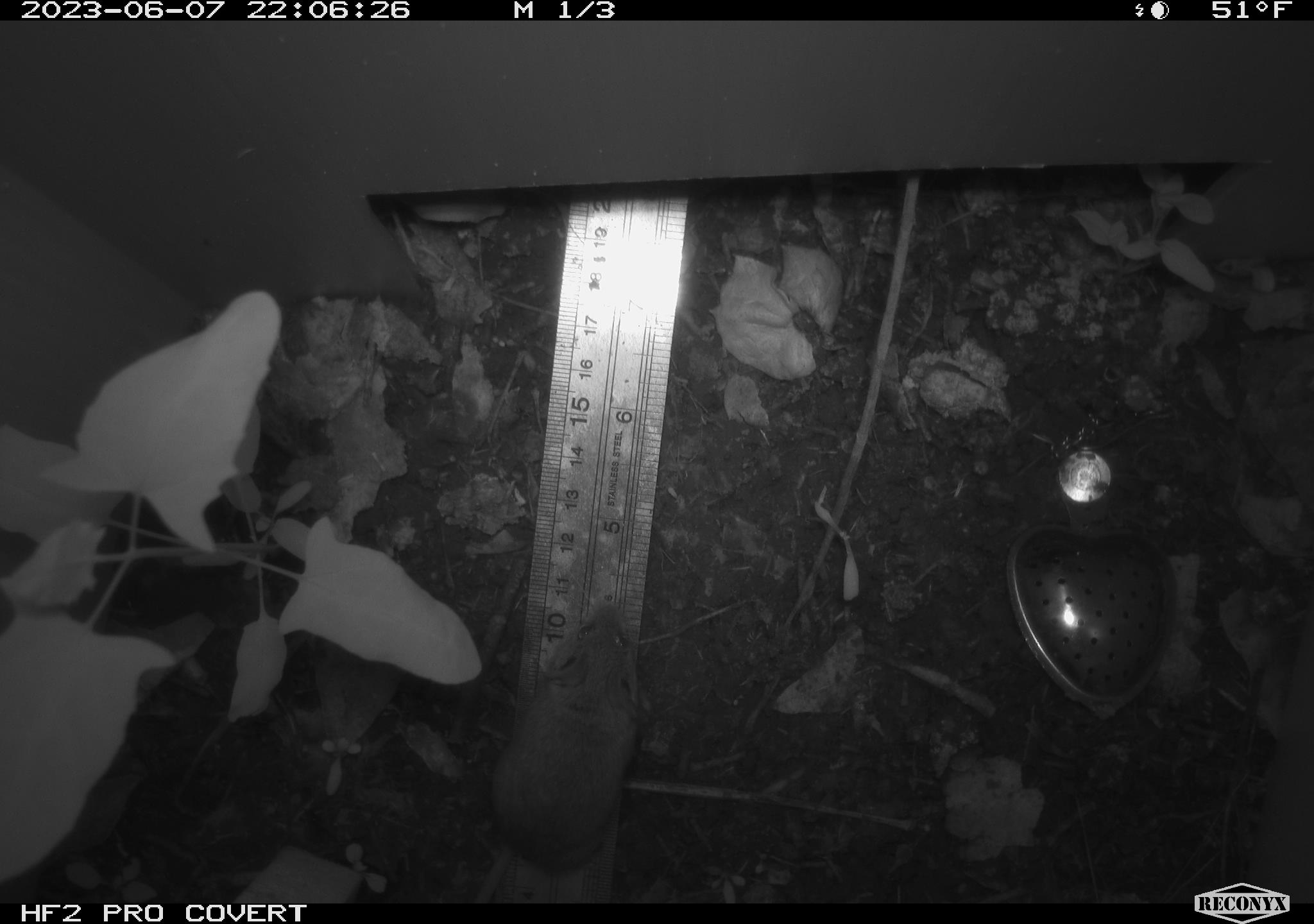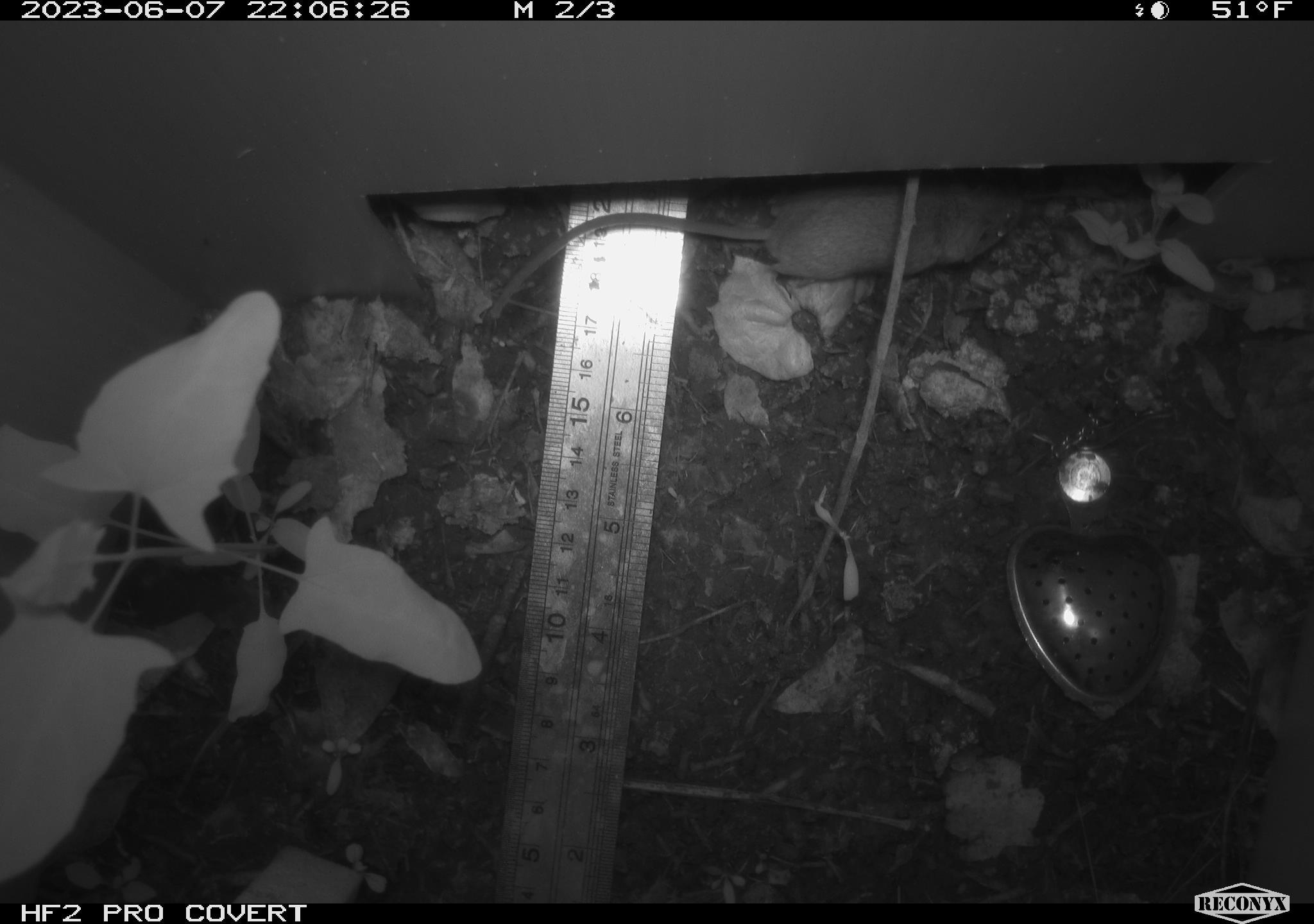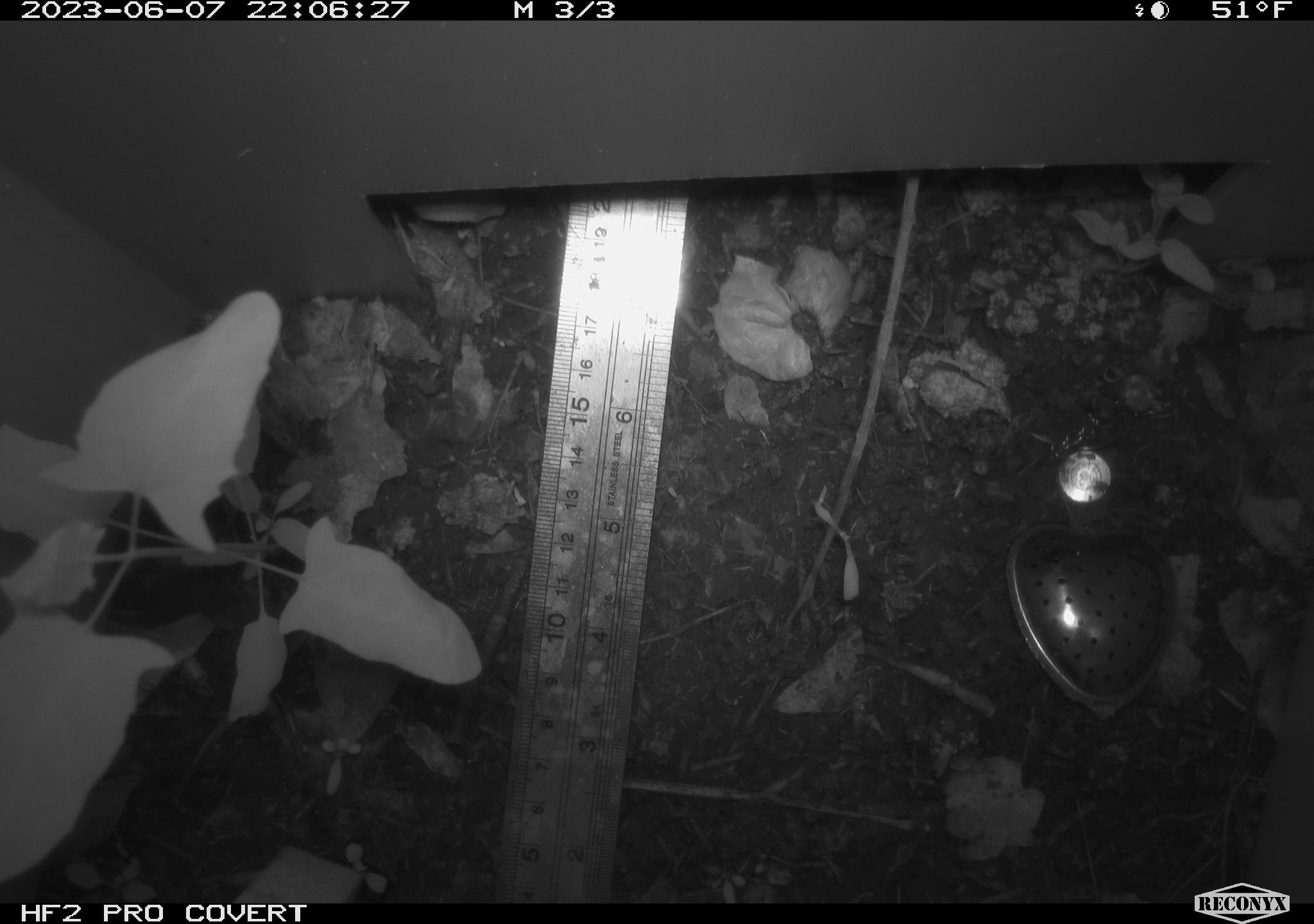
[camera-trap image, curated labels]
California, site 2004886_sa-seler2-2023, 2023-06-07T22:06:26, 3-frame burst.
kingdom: Animalia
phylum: Chordata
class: Mammalia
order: Rodentia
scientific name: Rodentia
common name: mouse species